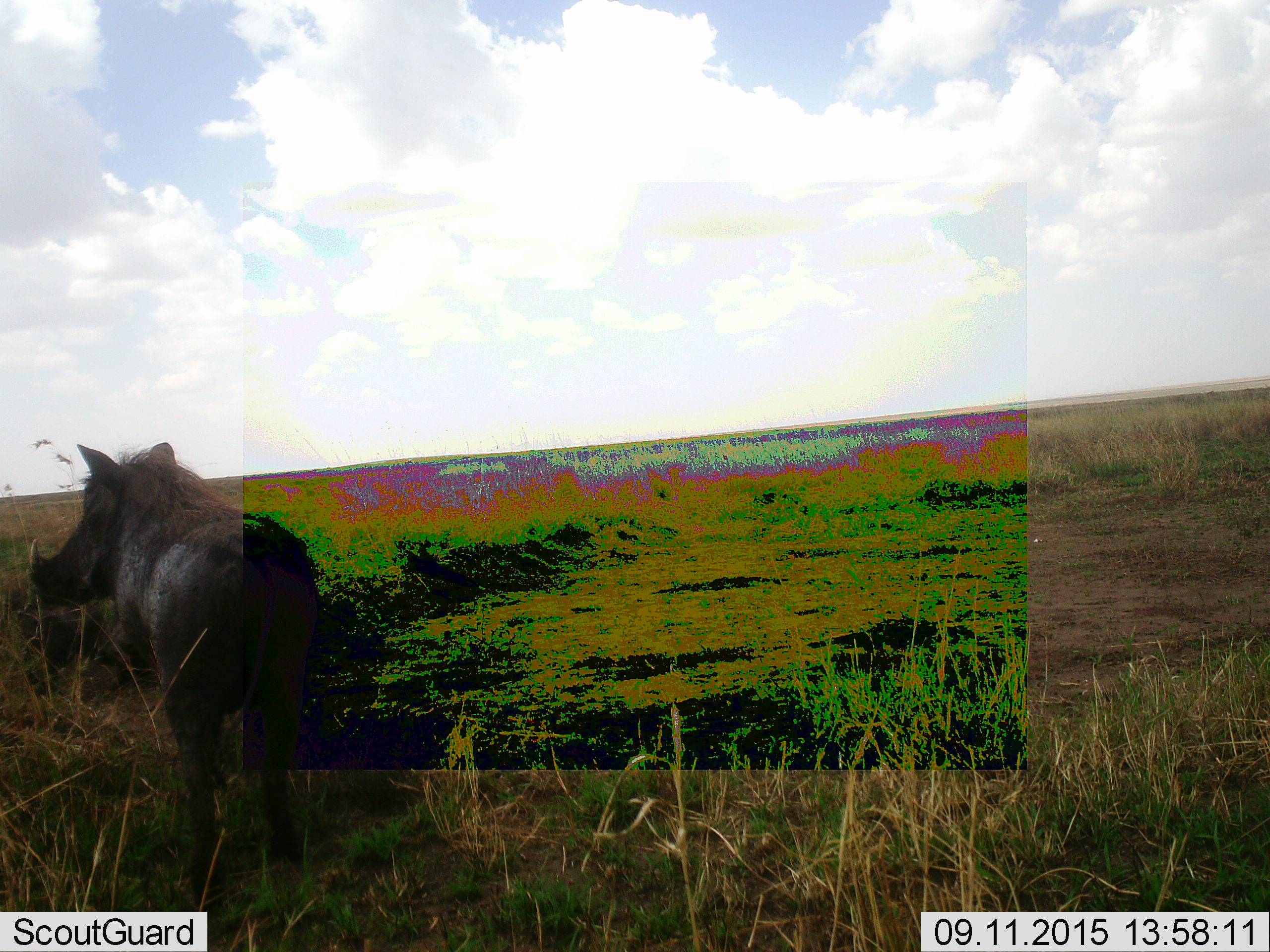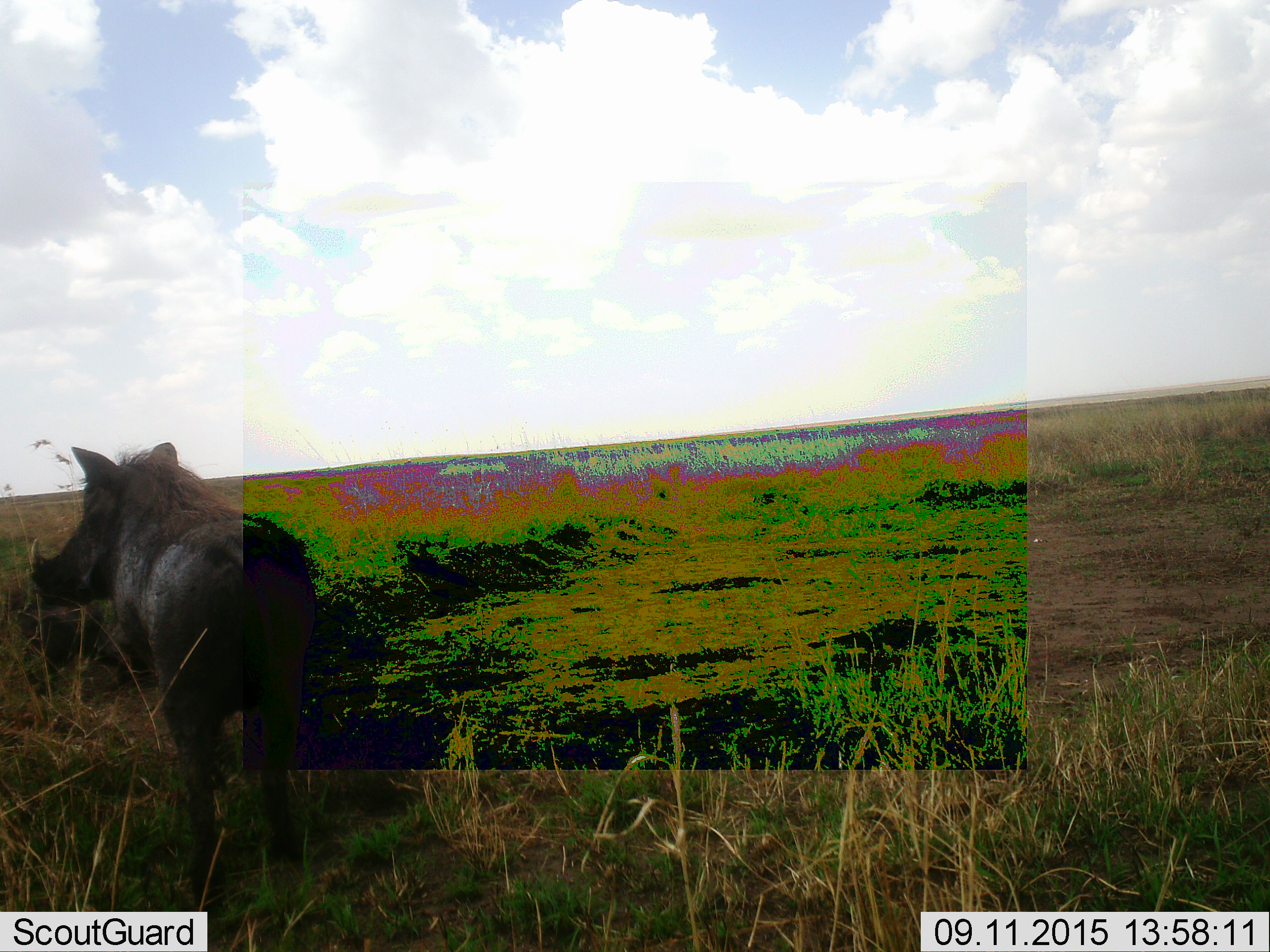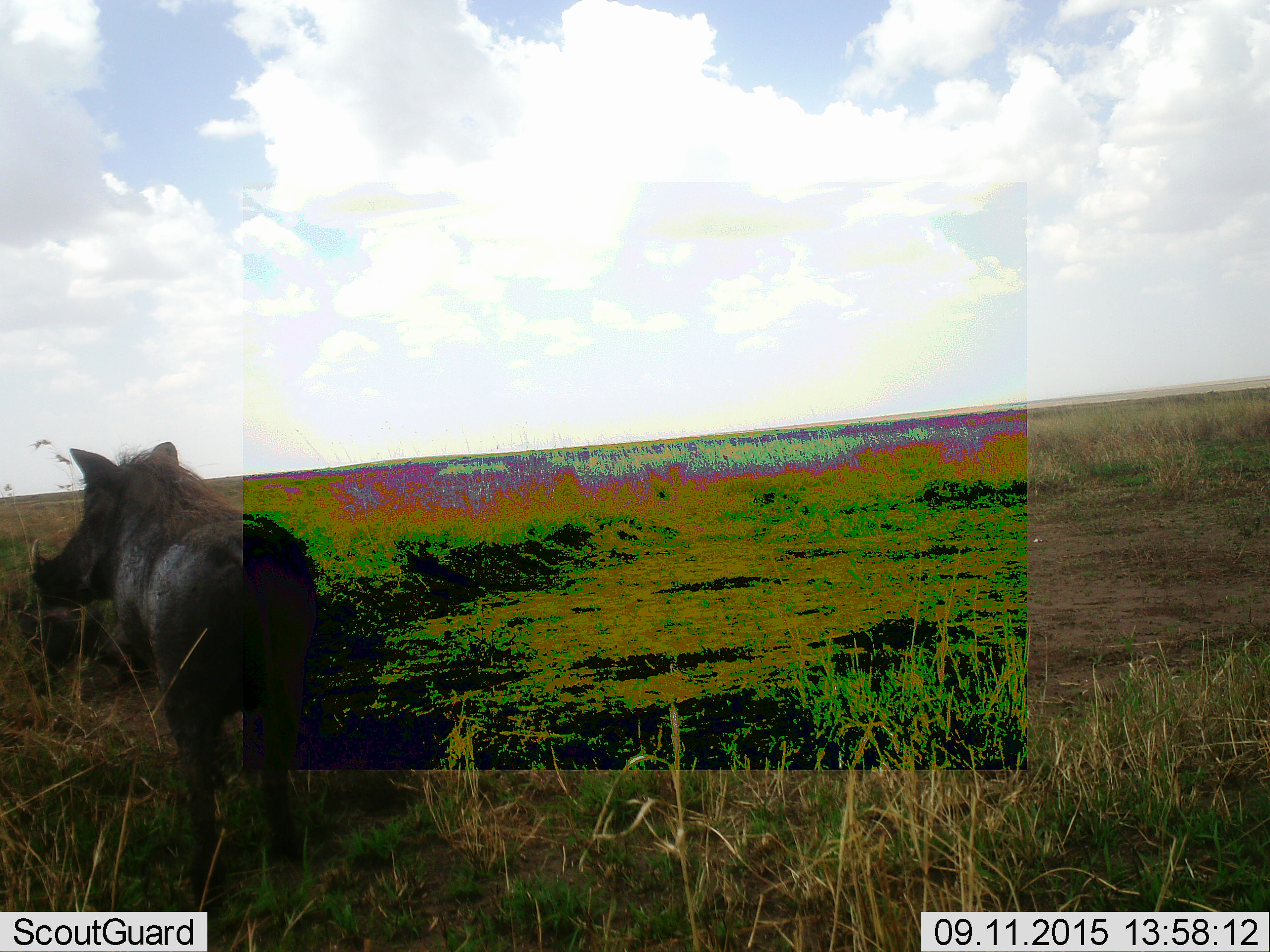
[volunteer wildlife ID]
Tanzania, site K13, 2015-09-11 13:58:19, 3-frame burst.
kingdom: Animalia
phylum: Chordata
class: Mammalia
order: Artiodactyla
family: Suidae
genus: Phacochoerus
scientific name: Phacochoerus africanus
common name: warthog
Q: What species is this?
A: Warthog (Phacochoerus africanus).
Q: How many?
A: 1.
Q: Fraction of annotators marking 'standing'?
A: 100%.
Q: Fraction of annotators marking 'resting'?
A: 0%.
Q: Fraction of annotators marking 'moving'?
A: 0%.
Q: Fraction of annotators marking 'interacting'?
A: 0%.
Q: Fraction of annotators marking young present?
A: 0%.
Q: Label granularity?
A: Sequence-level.